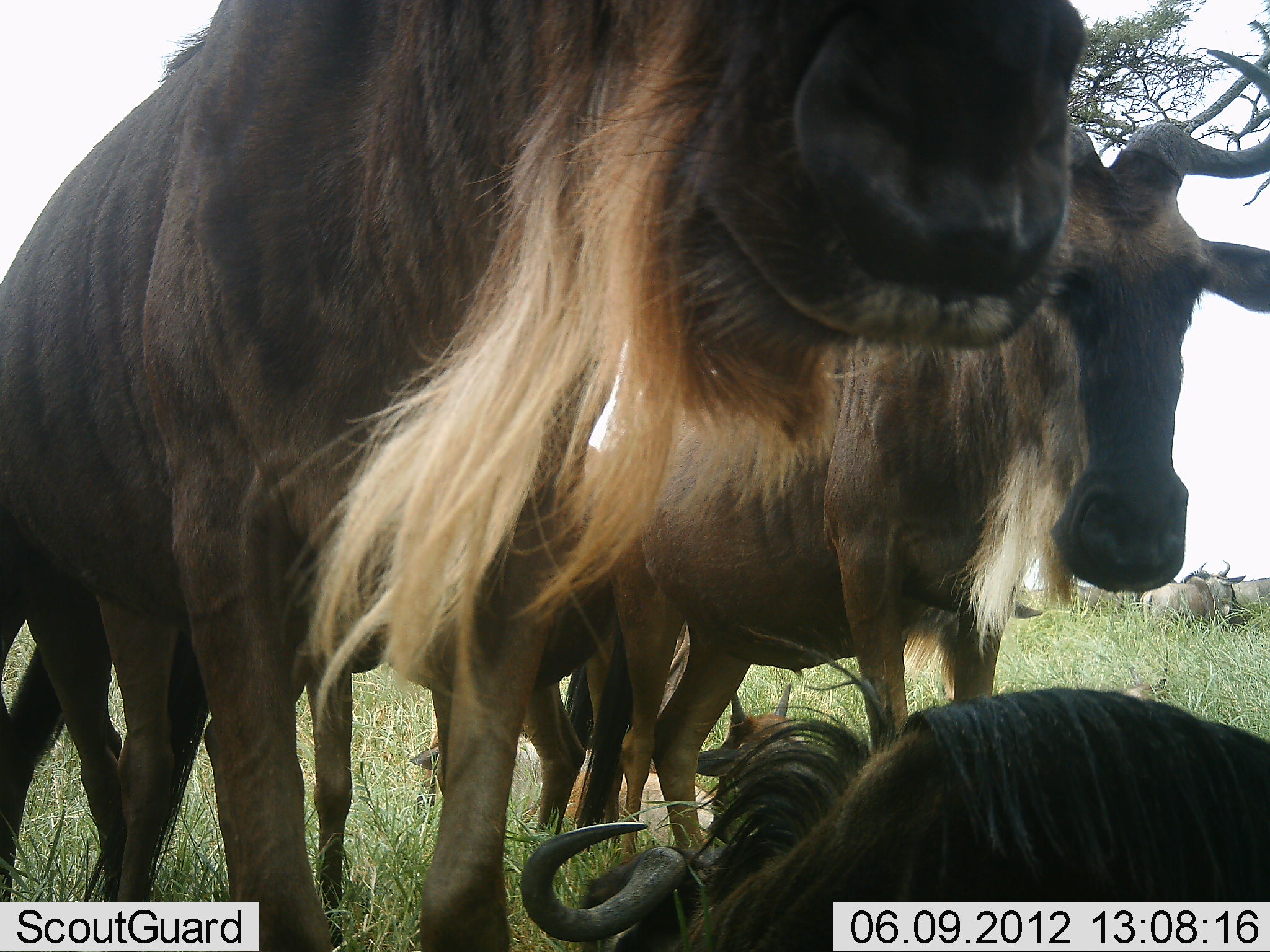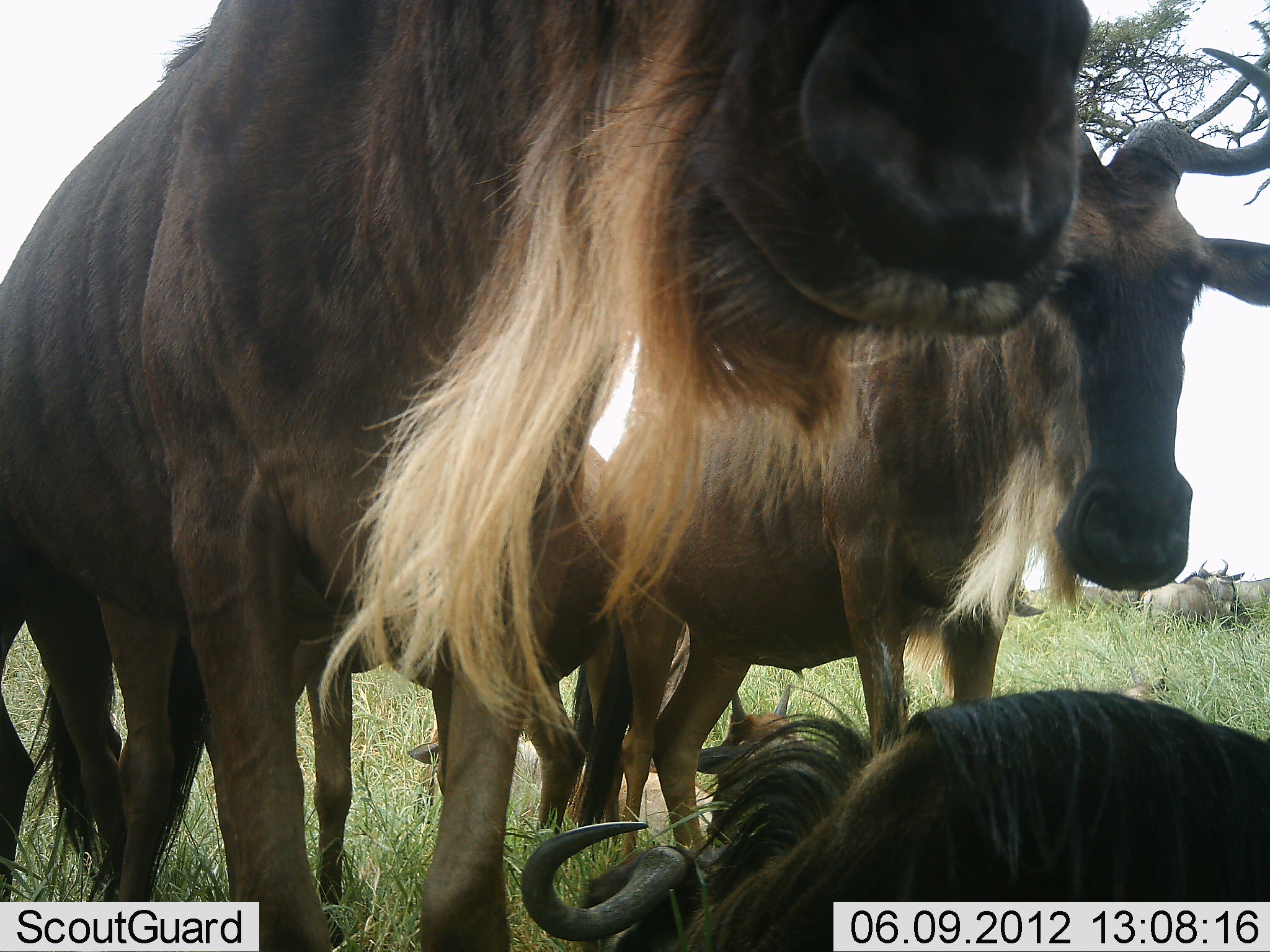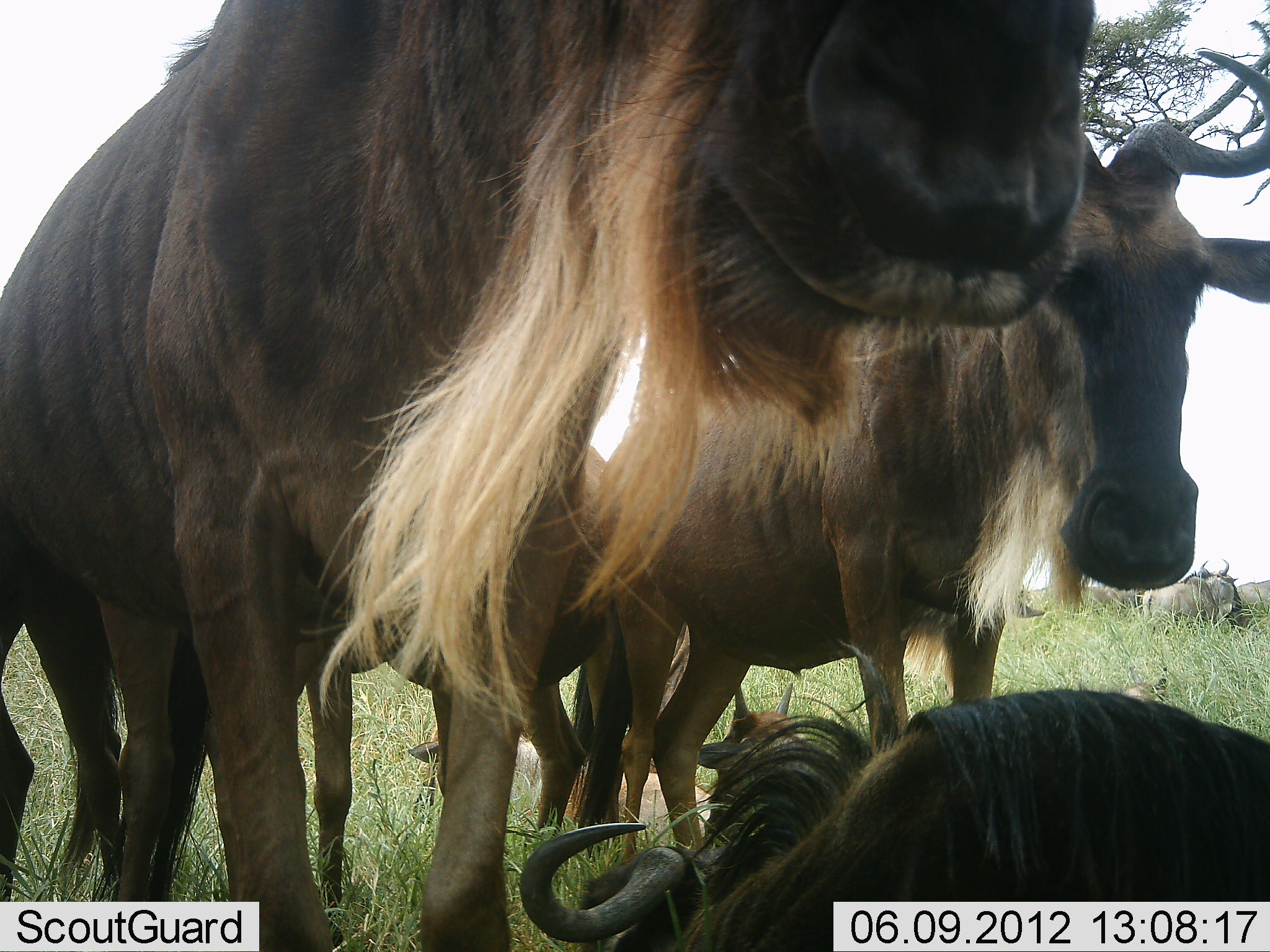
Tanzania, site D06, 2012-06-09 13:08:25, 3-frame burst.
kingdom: Animalia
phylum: Chordata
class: Mammalia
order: Artiodactyla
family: Bovidae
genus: Connochaetes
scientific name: Connochaetes taurinus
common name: blue wildebeest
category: wildebeest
Wildebeest (blue wildebeest) (Connochaetes taurinus), count 5. Behavior (volunteer vote fractions): standing 80%, resting 90%, moving 10%, interacting 0%. Young present (vote fraction): 20%. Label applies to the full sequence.